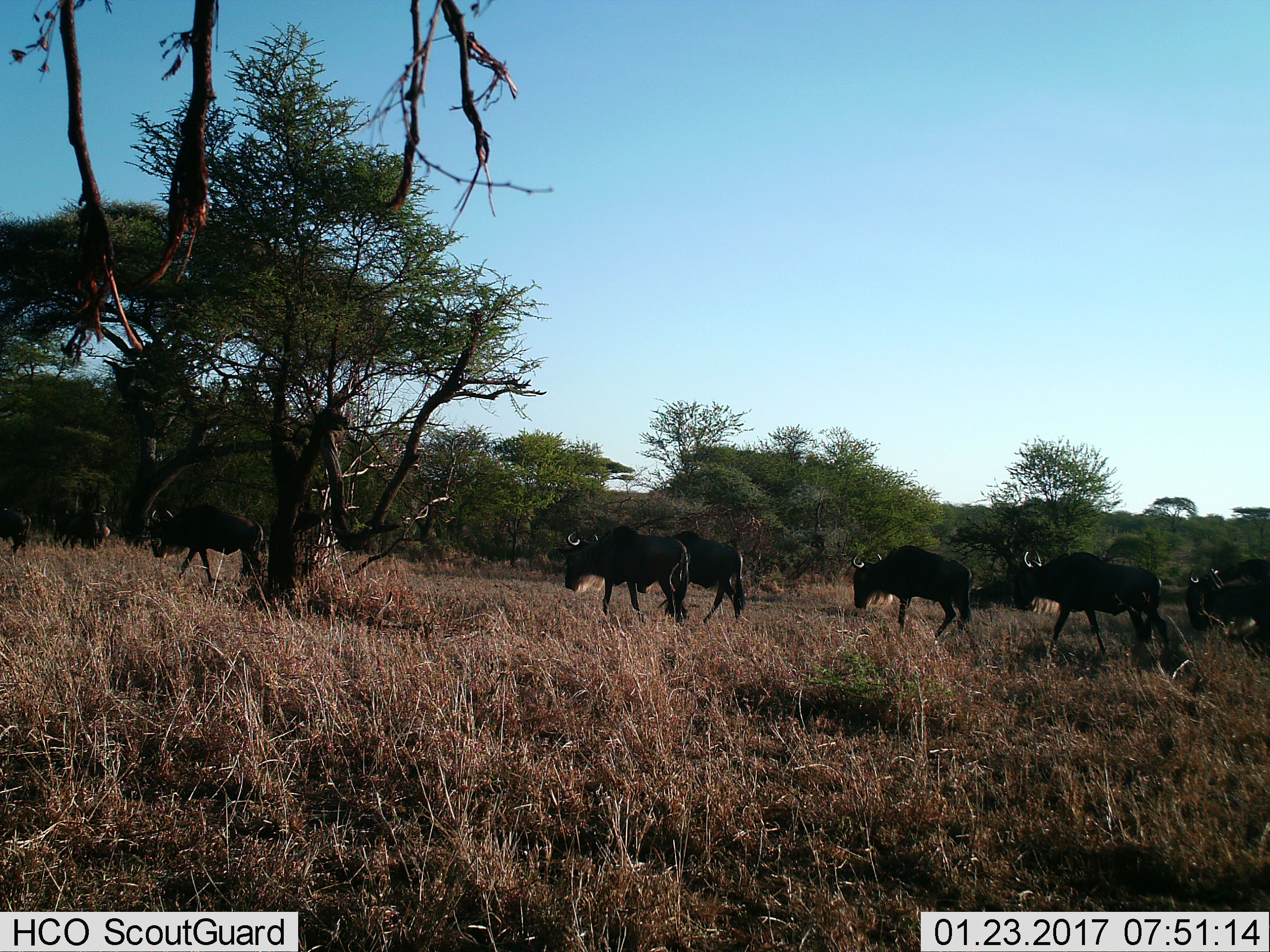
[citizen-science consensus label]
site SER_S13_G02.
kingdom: Animalia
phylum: Chordata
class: Mammalia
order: Artiodactyla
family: Bovidae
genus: Connochaetes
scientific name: Connochaetes taurinus taurinus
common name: blue wildebeest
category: wildebeestblue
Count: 9.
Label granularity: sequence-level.